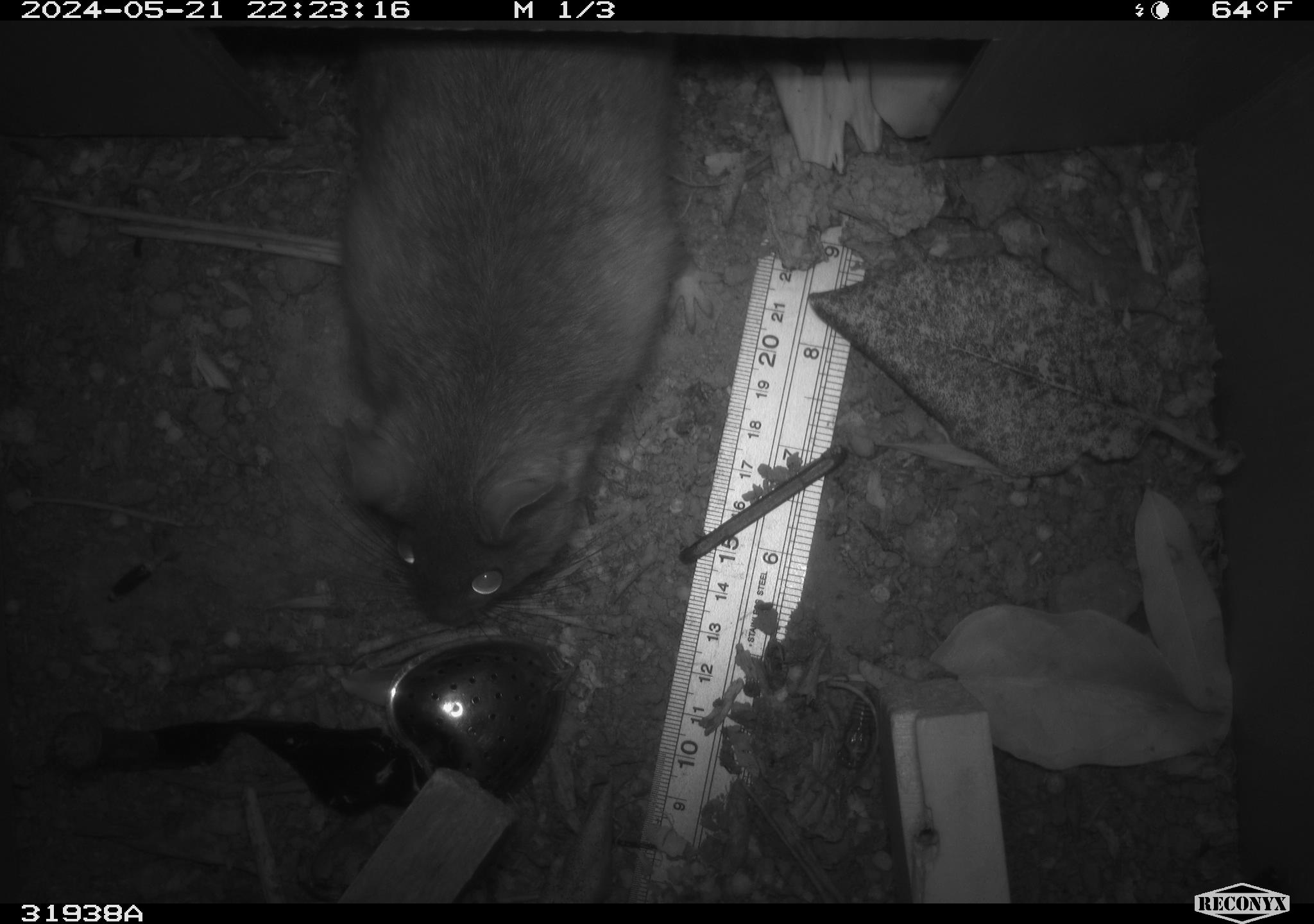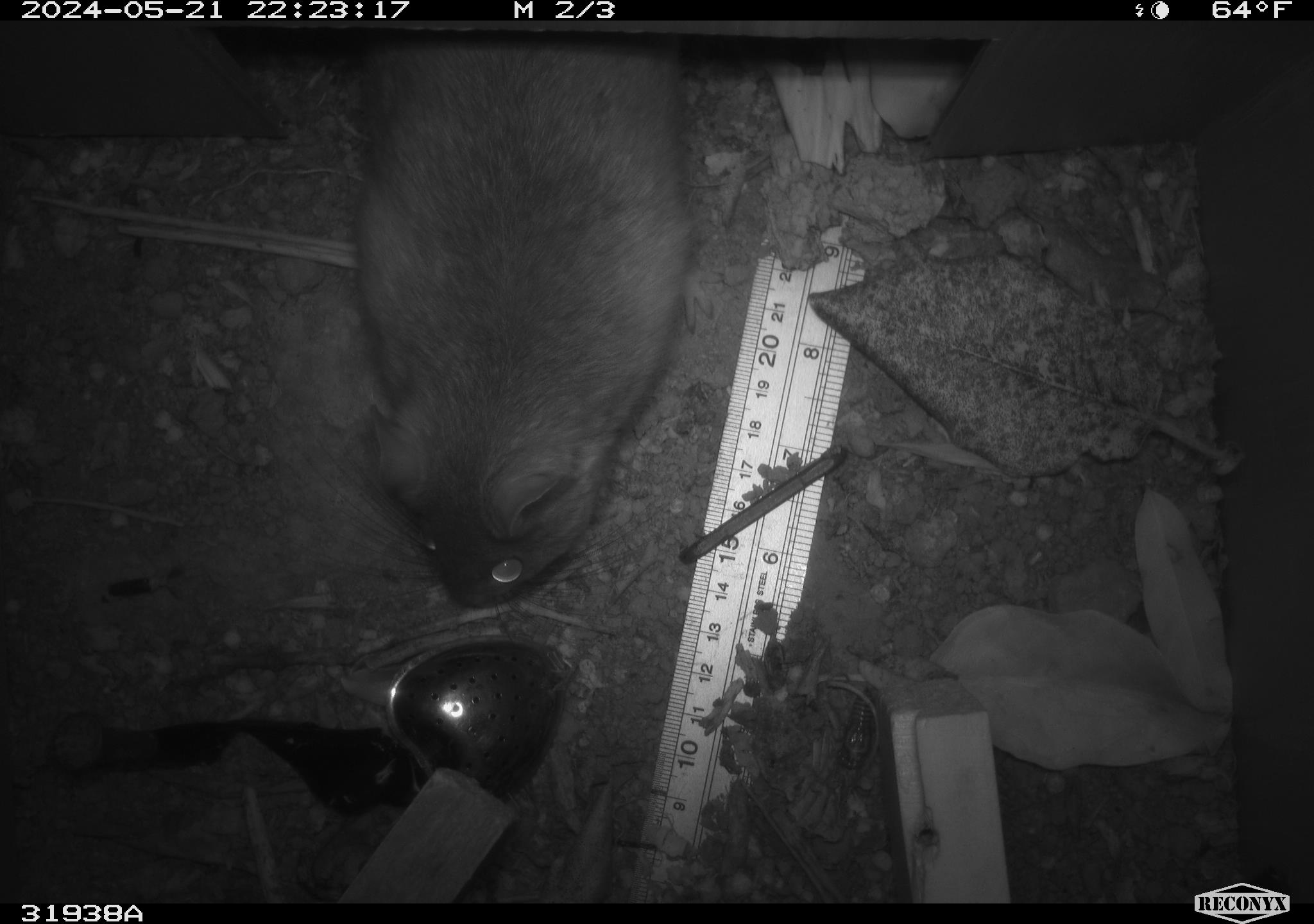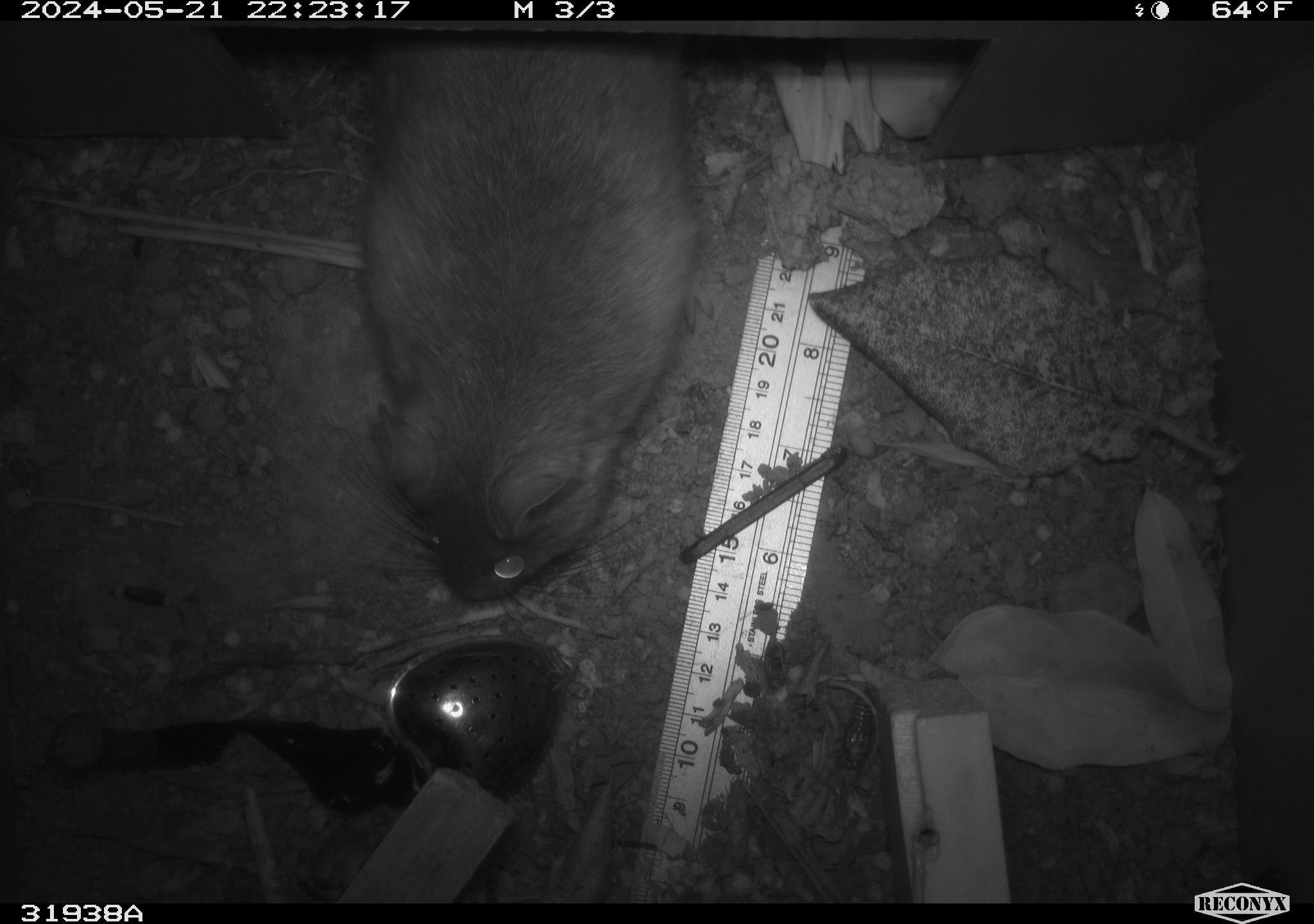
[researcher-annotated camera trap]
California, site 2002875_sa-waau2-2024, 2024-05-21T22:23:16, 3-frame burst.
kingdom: Animalia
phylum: Chordata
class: Mammalia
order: Rodentia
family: Cricetidae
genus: Neotoma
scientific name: Neotoma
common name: pack rat or woodrat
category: neotoma species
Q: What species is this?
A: Neotoma species (pack rat or woodrat) (Neotoma).